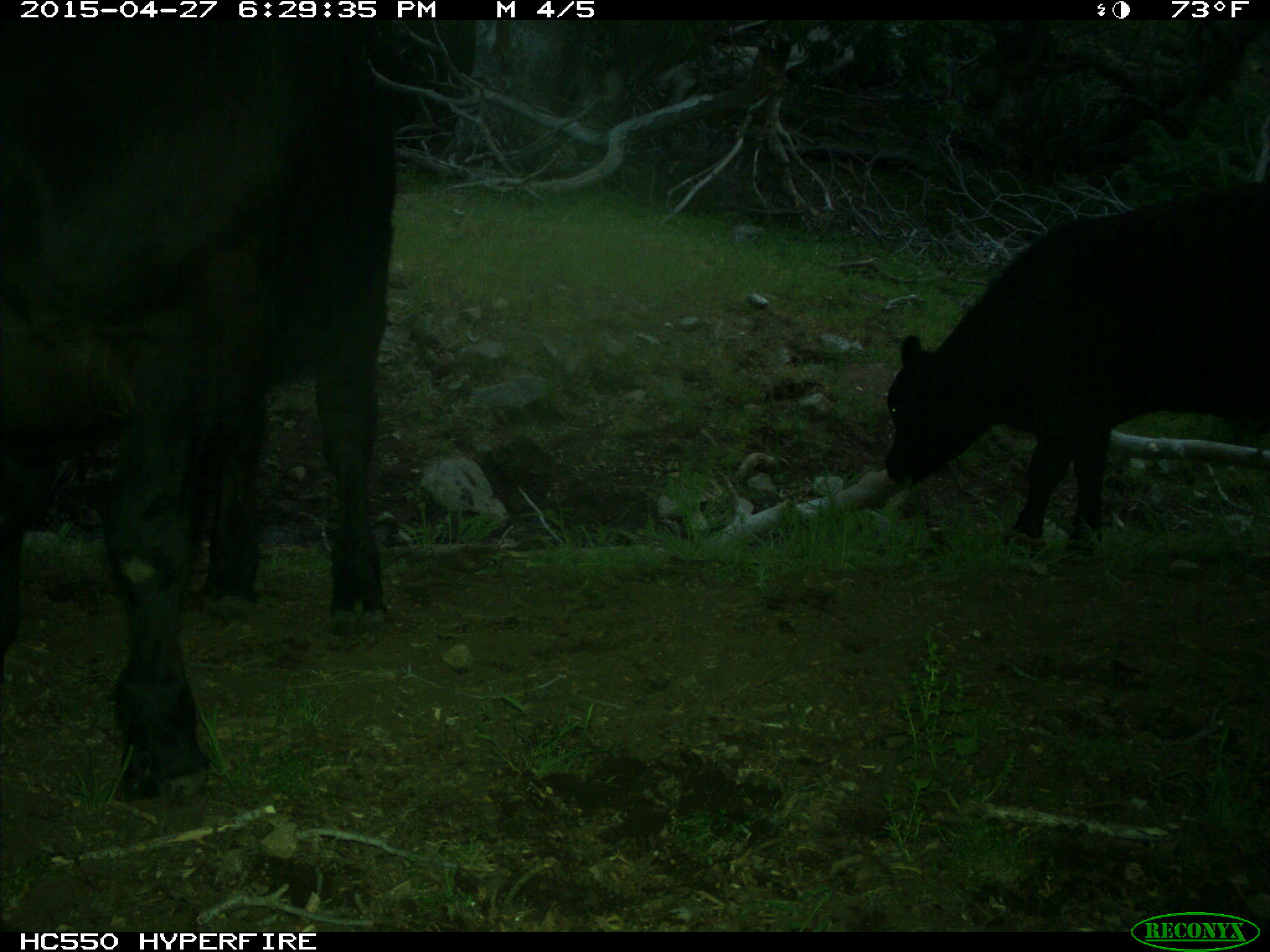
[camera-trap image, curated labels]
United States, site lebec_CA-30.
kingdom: Animalia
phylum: Chordata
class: Mammalia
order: Artiodactyla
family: Bovidae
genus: Bos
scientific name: Bos taurus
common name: domestic cow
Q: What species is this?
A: Bos taurus (domestic cow).